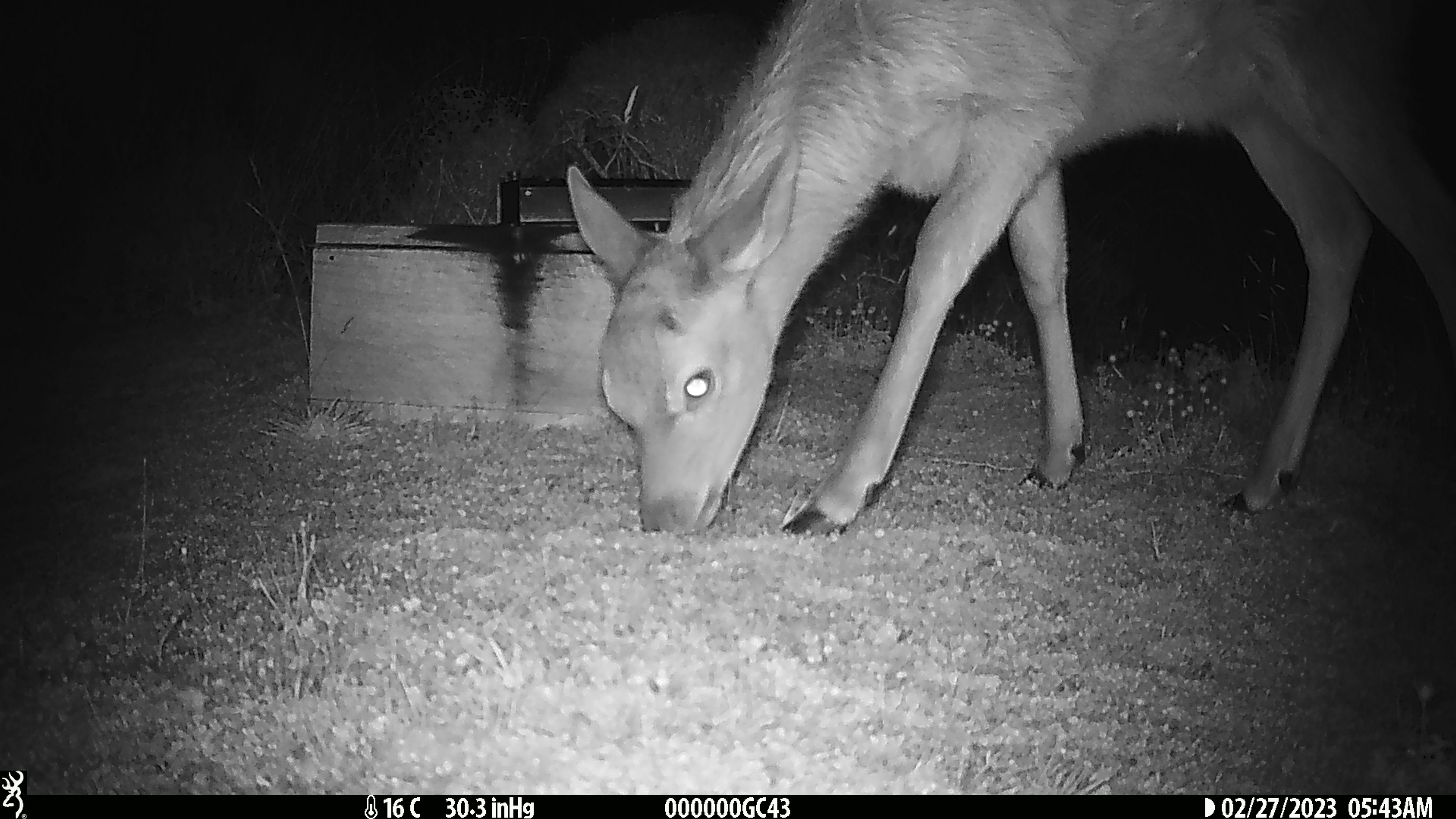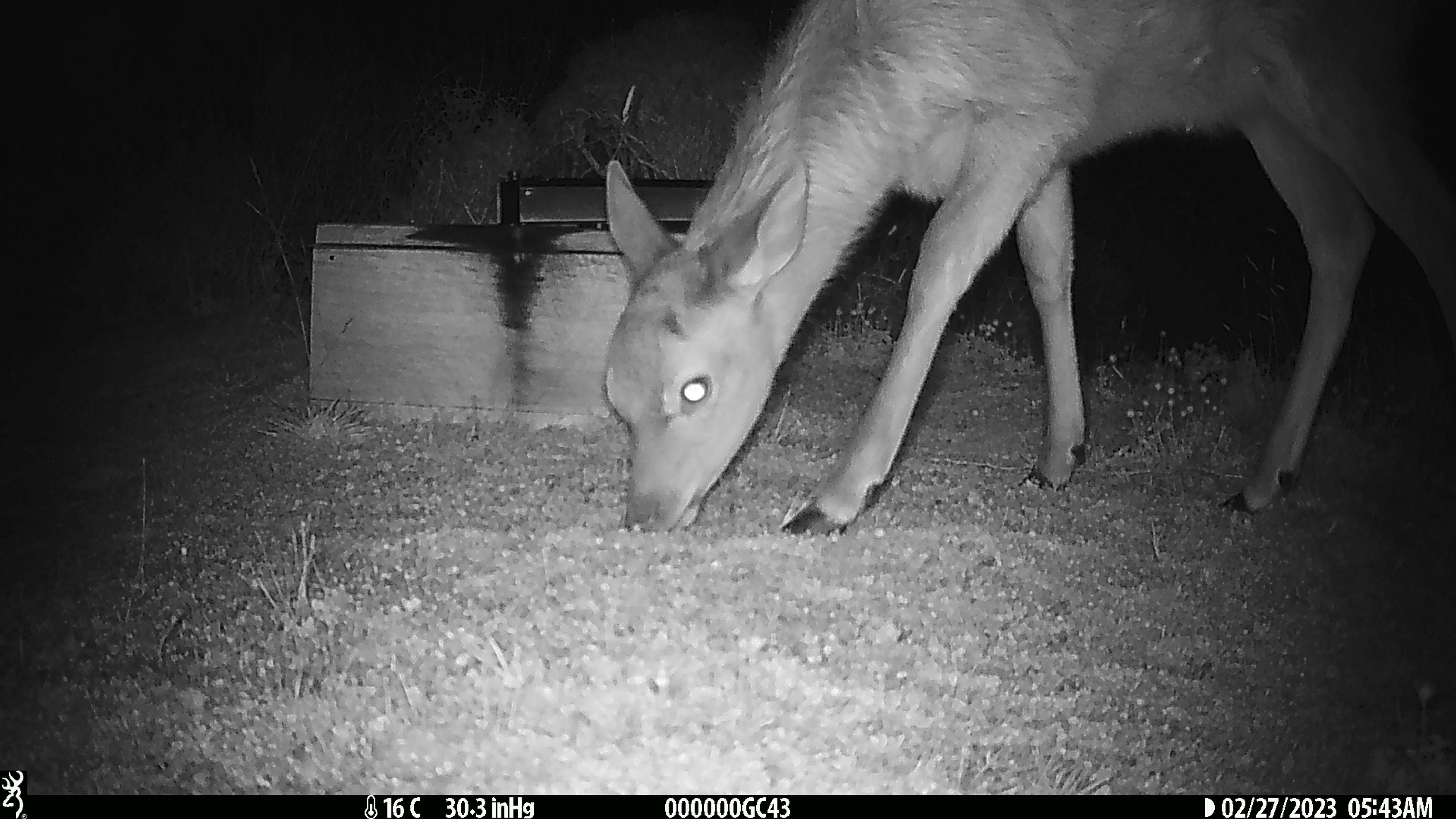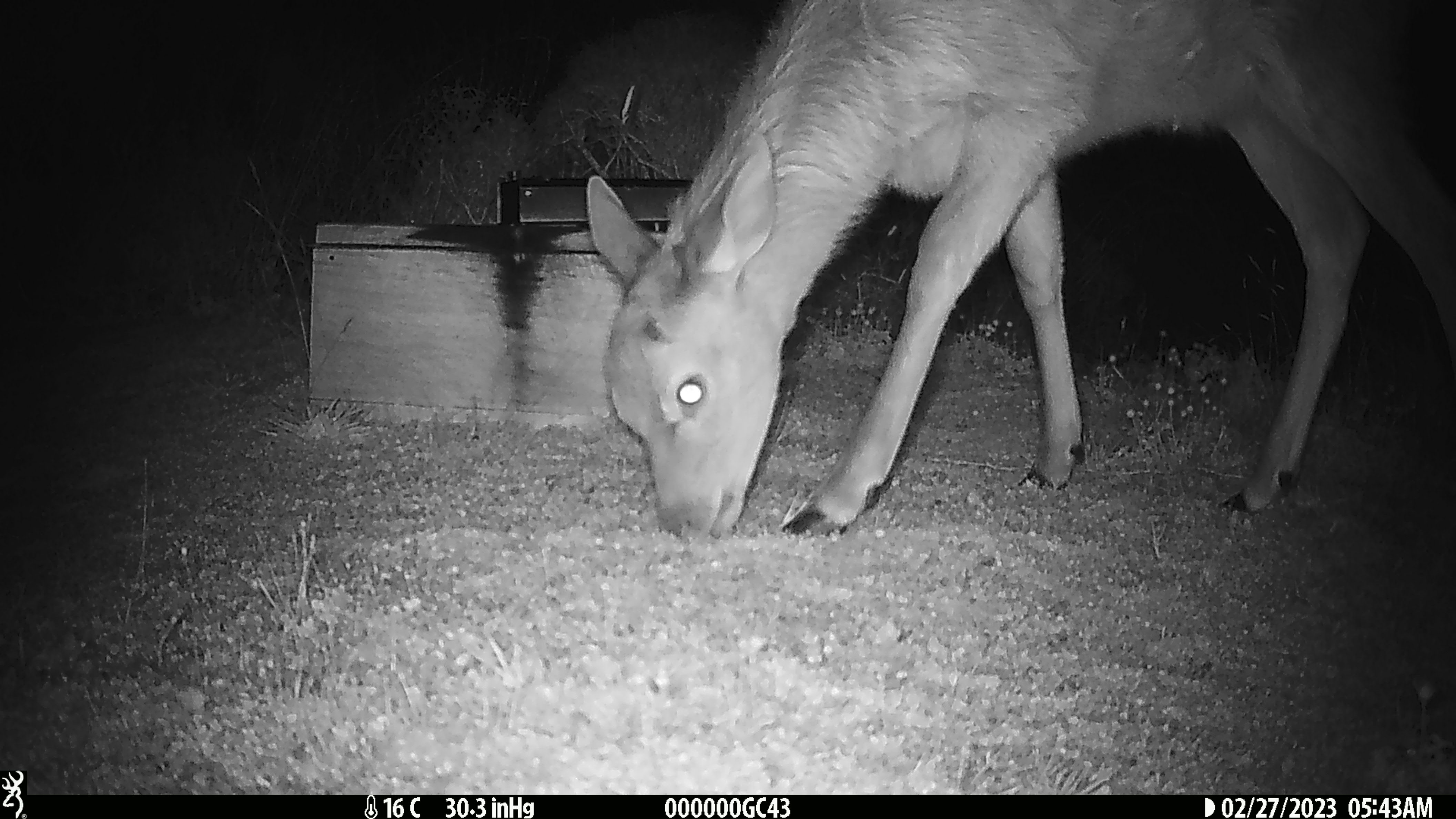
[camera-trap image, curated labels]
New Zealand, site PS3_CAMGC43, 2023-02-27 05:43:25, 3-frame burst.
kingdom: Animalia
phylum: Chordata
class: Mammalia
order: Artiodactyla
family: Cervidae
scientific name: Cervidae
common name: deer